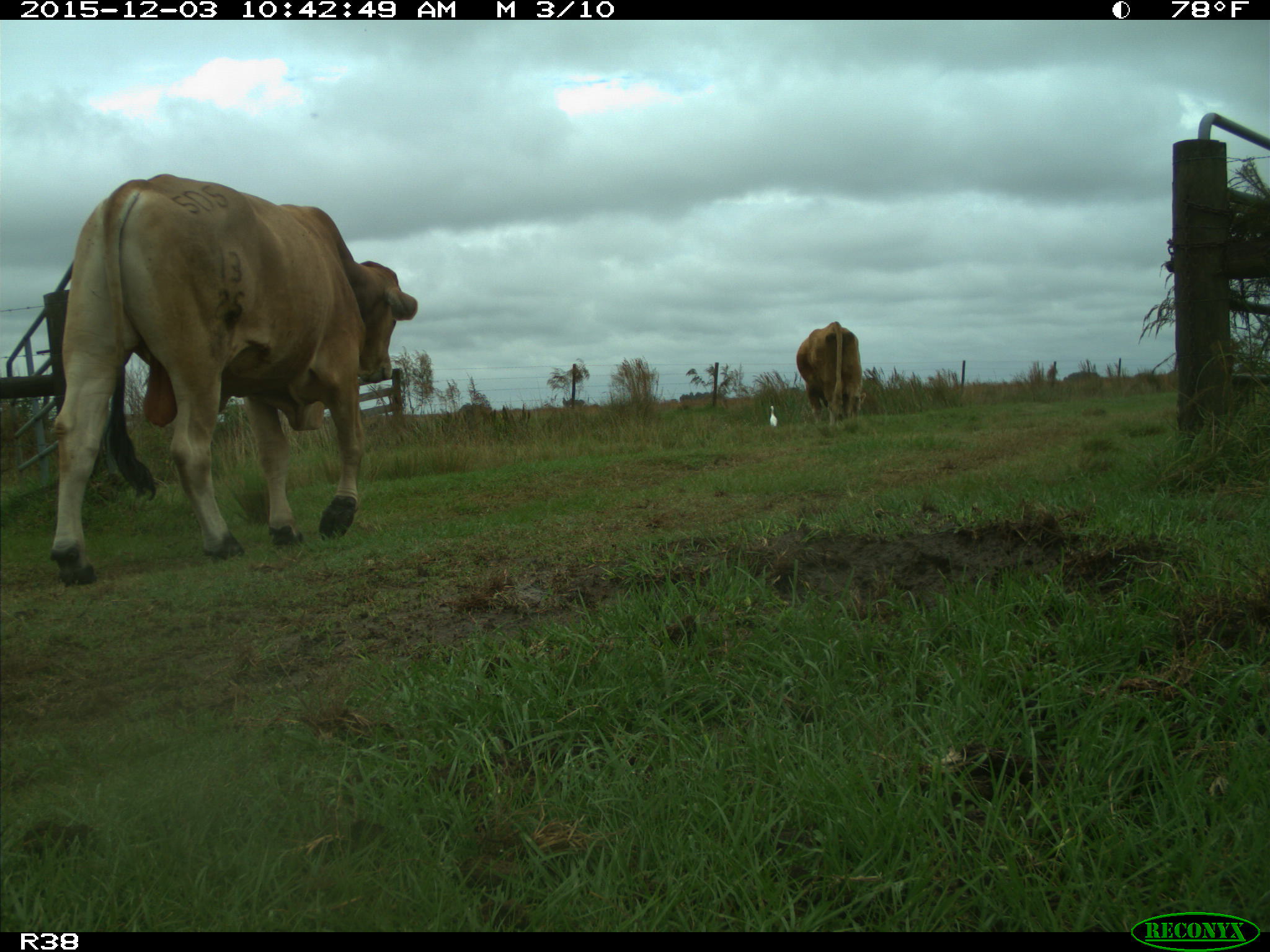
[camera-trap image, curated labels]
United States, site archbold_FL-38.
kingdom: Animalia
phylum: Chordata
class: Mammalia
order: Artiodactyla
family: Bovidae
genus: Bos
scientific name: Bos taurus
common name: domestic cow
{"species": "Bos taurus (domestic cow)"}